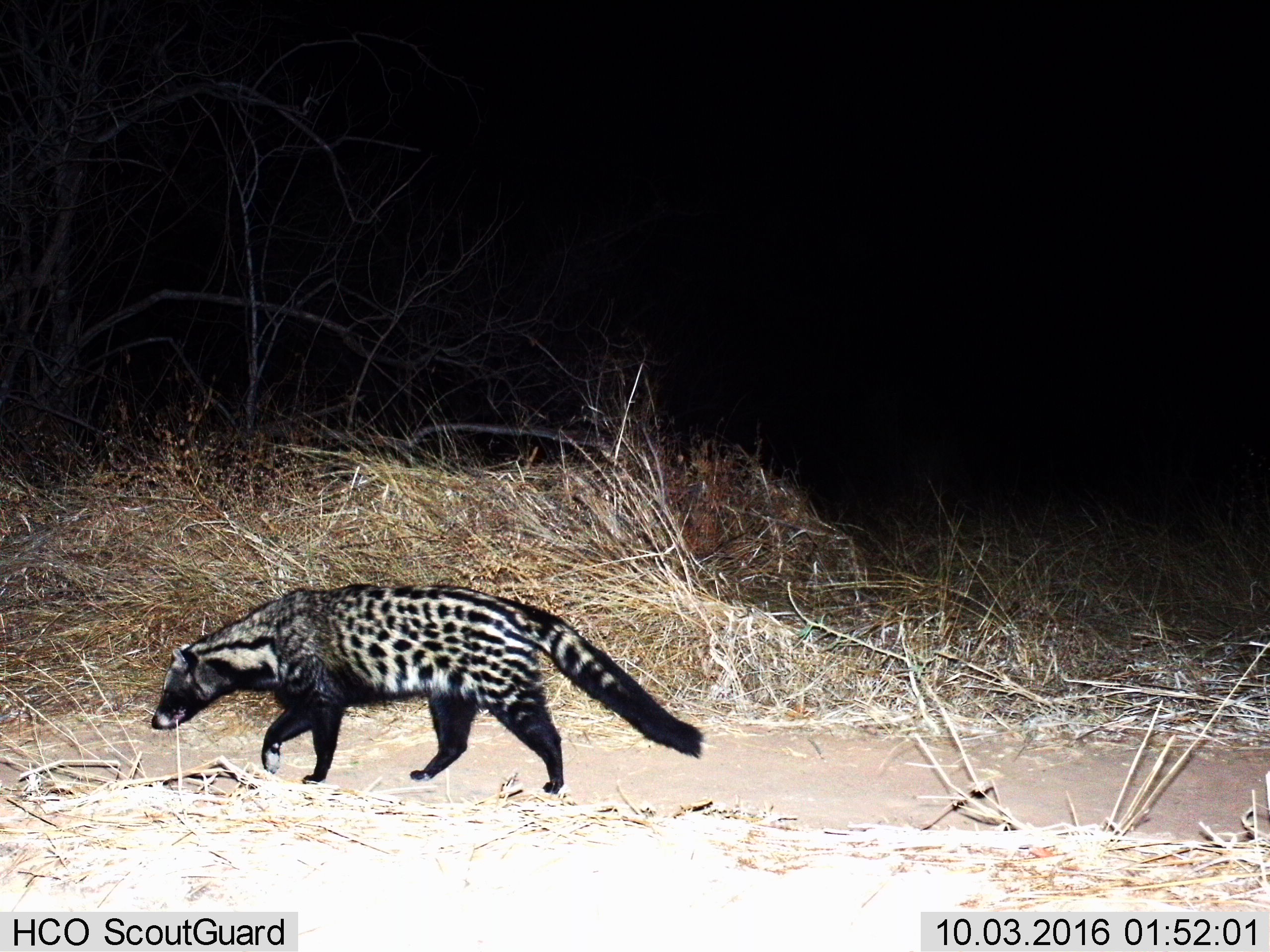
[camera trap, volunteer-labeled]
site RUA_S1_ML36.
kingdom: Animalia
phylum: Chordata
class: Mammalia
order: Carnivora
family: Viverridae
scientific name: Viverridae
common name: civet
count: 1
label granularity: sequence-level